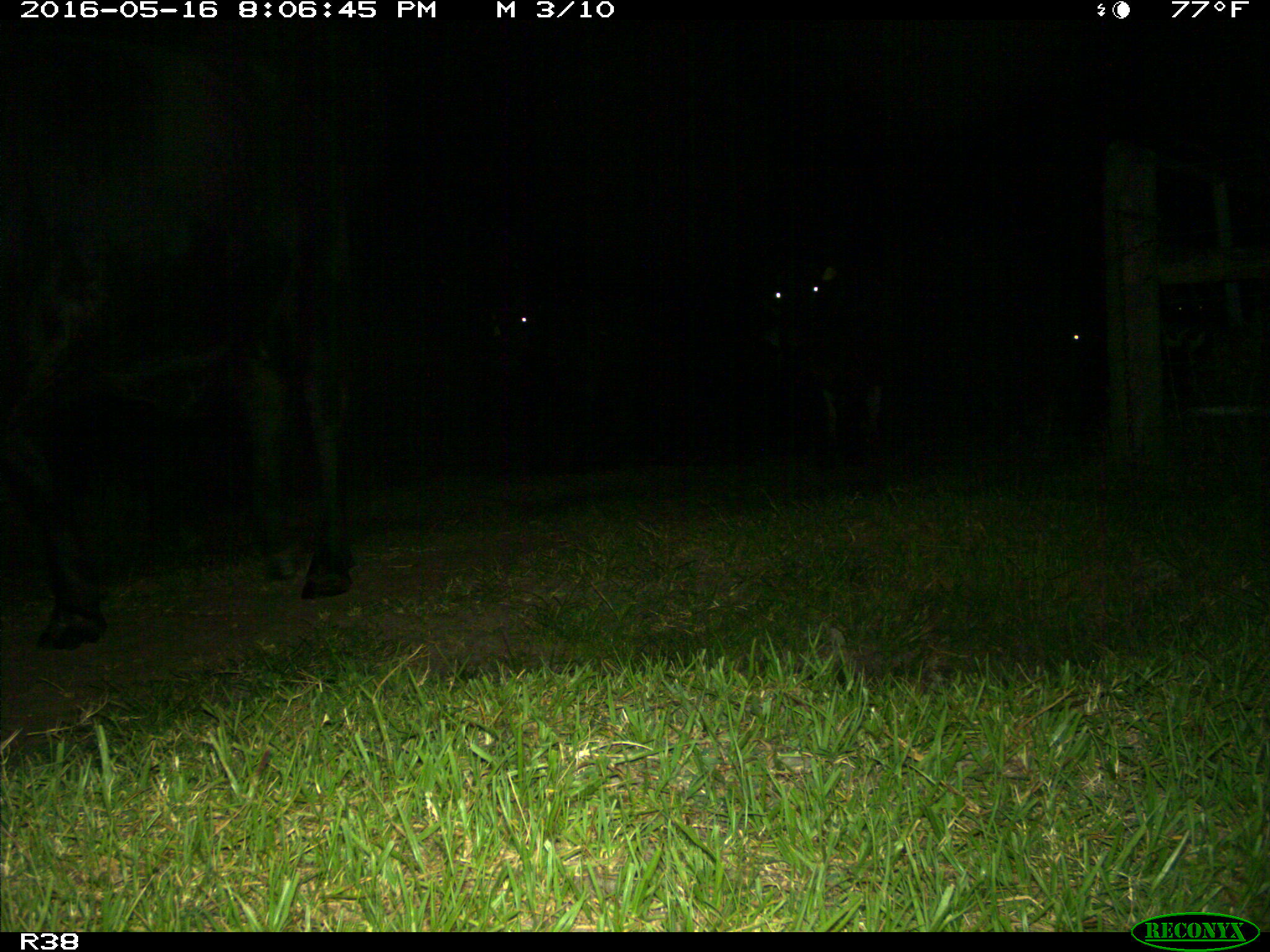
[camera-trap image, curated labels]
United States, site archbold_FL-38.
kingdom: Animalia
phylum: Chordata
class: Mammalia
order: Artiodactyla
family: Bovidae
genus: Bos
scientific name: Bos taurus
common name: domestic cow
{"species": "Bos taurus (domestic cow)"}